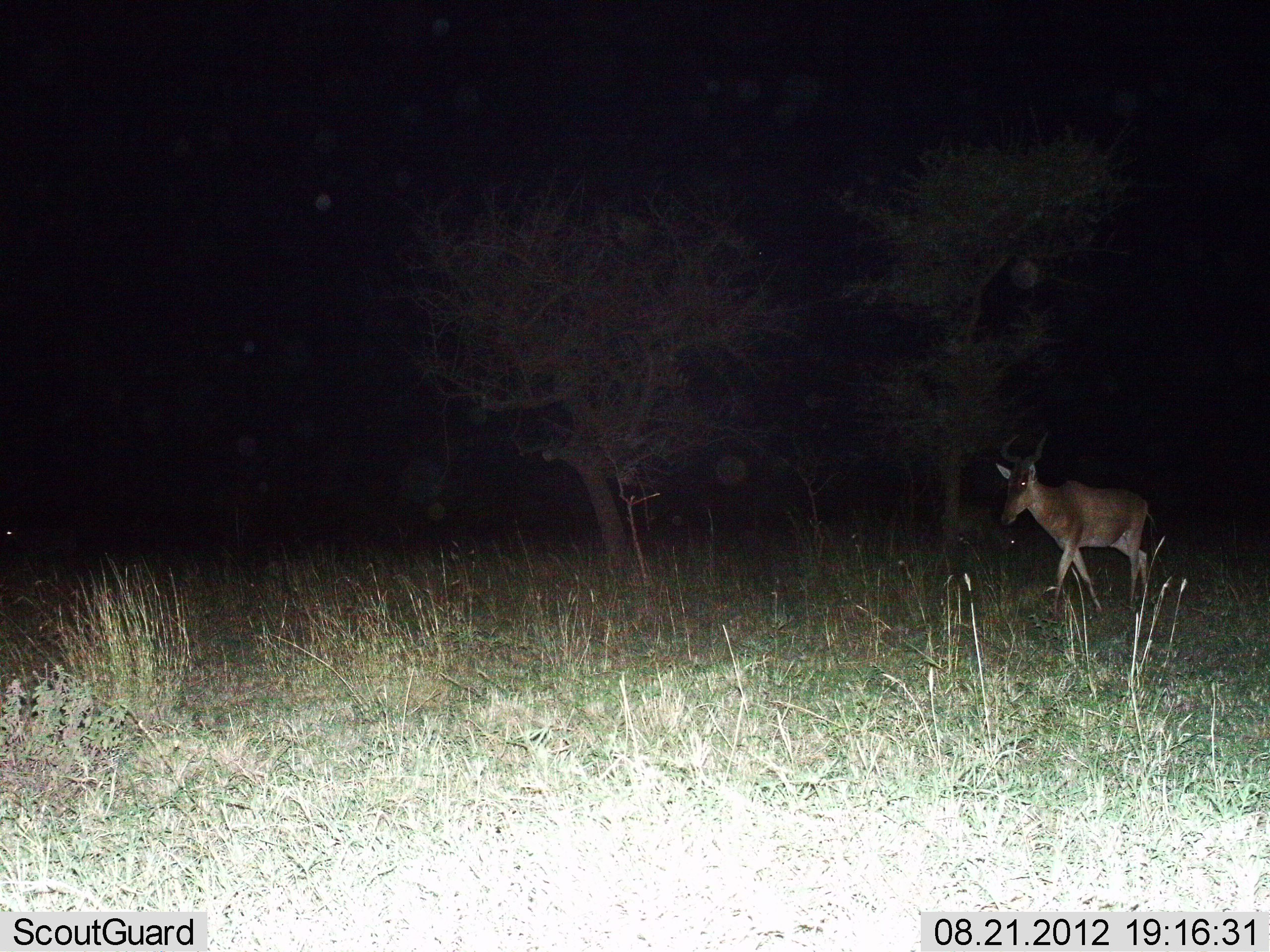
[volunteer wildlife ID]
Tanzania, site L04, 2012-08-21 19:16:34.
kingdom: Animalia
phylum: Chordata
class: Mammalia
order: Artiodactyla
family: Bovidae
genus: Alcelaphus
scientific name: Alcelaphus buselaphus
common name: hartebeest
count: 1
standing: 20%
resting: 0%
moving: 80%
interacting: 0%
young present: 0%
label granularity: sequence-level